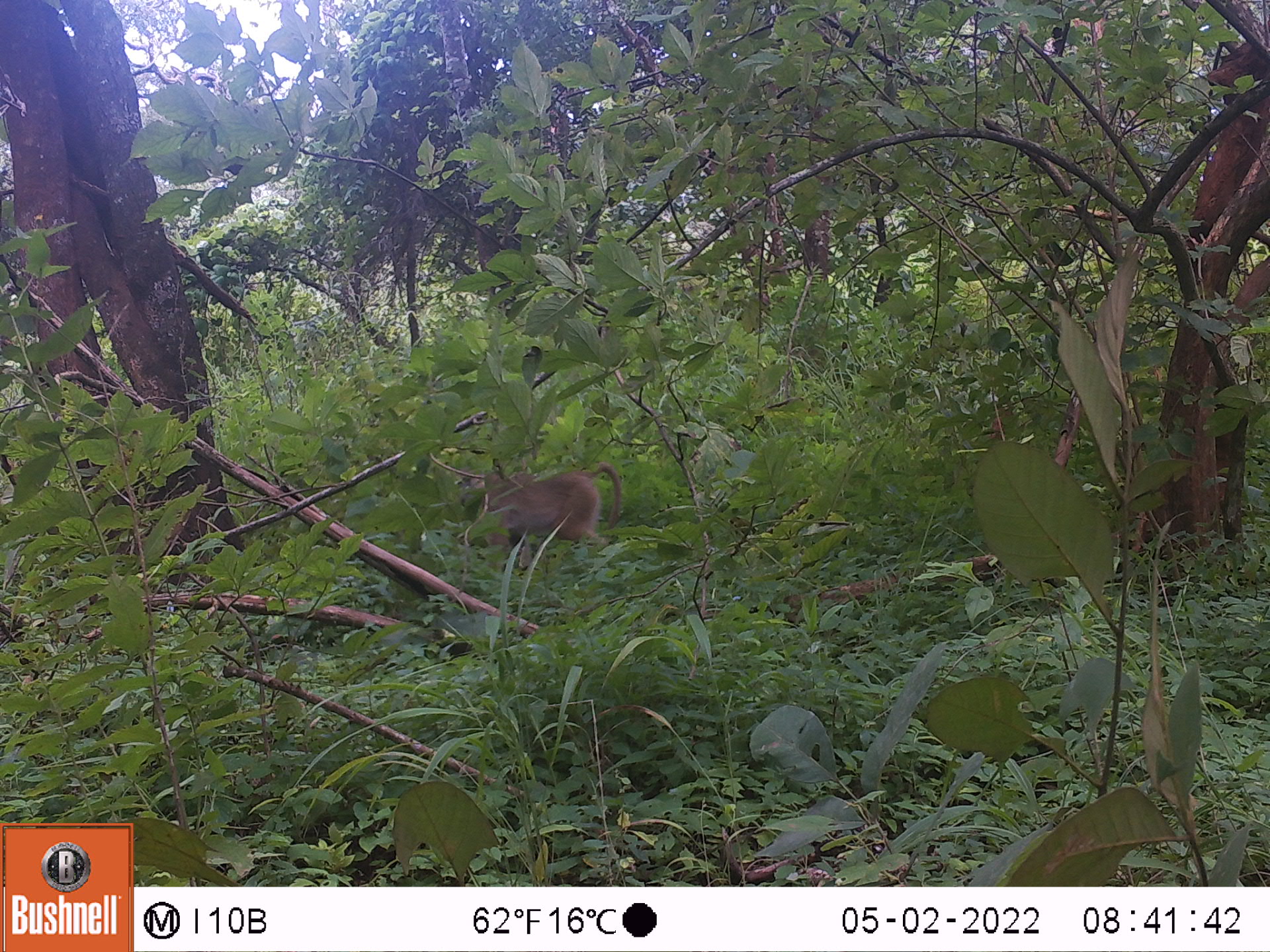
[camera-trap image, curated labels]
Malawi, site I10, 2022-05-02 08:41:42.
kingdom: Animalia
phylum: Chordata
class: Mammalia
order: Primates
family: Cercopithecidae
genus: Papio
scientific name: Papio cynocephalus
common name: yellow baboon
Yellow baboon (Papio cynocephalus), count 1.